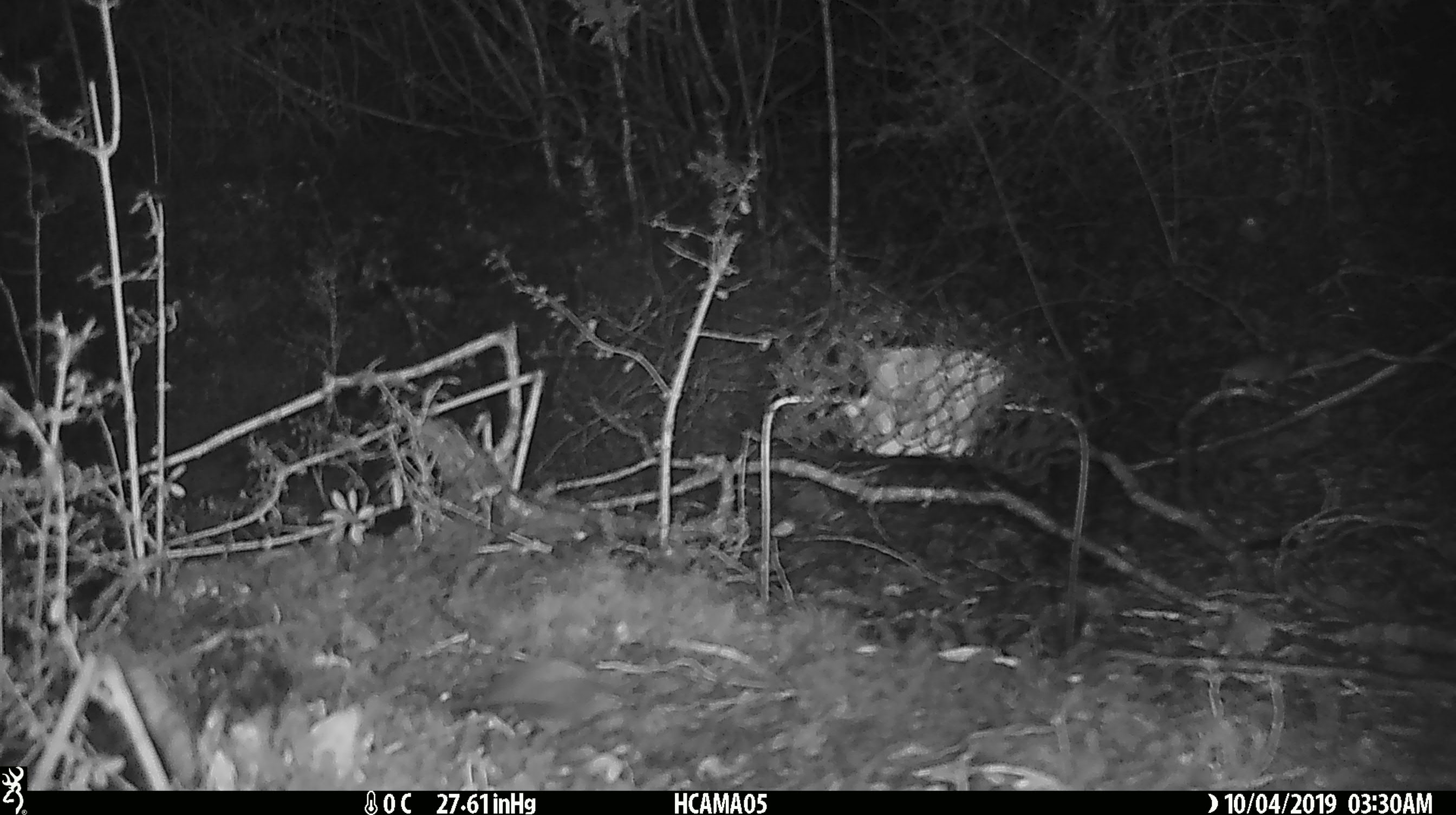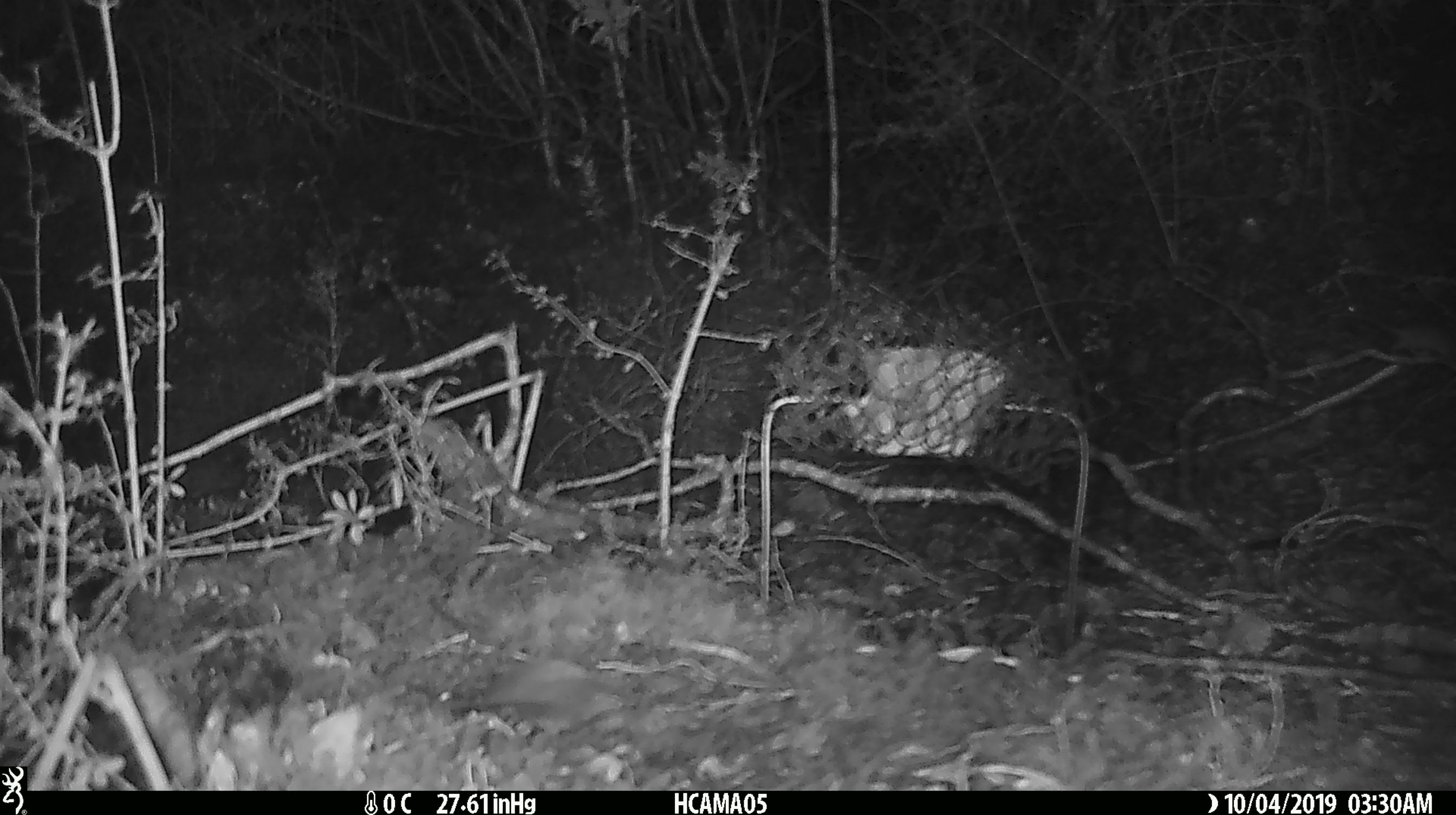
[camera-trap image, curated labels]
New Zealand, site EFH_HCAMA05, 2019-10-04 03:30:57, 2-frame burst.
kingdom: Animalia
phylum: Chordata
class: Mammalia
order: Rodentia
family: Muridae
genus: Mus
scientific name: Mus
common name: mouse